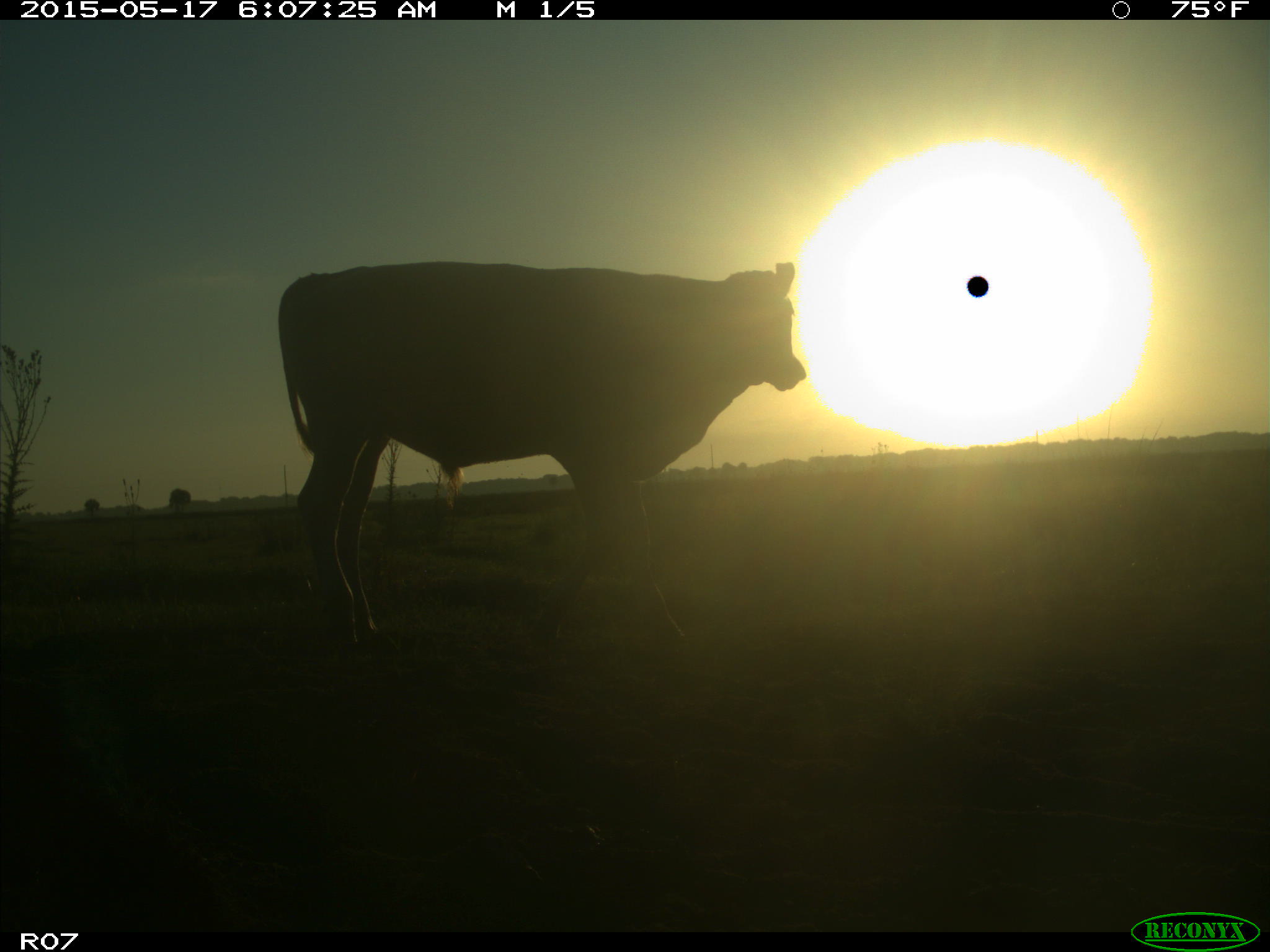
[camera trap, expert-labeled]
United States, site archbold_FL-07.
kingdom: Animalia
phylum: Chordata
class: Mammalia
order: Artiodactyla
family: Bovidae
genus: Bos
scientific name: Bos taurus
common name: domestic cow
Bos taurus (domestic cow).